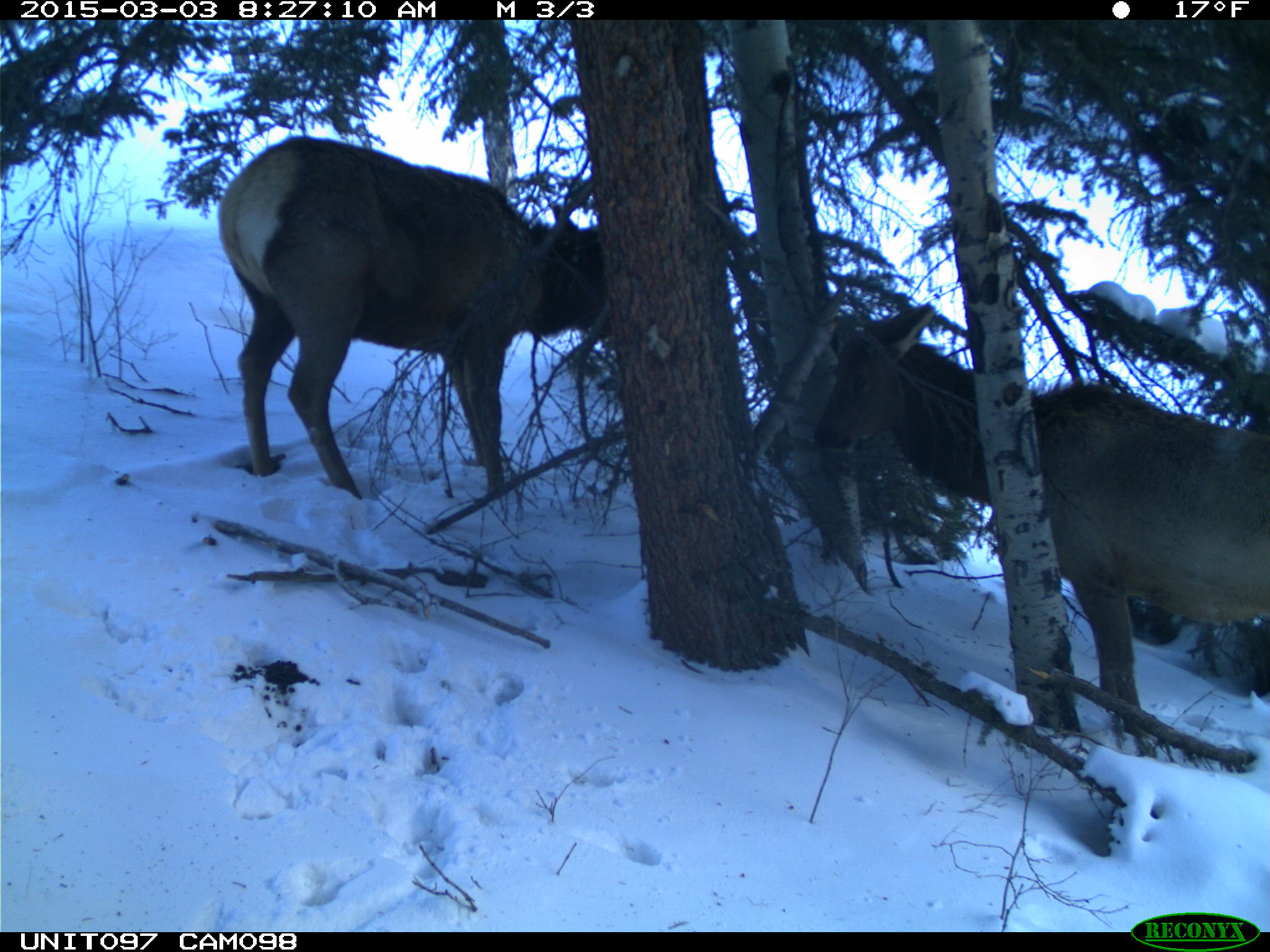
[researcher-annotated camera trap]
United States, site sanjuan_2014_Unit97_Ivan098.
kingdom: Animalia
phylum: Chordata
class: Mammalia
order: Artiodactyla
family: Cervidae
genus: Cervus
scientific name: Cervus elaphus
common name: red deer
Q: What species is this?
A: Cervus elaphus (red deer).